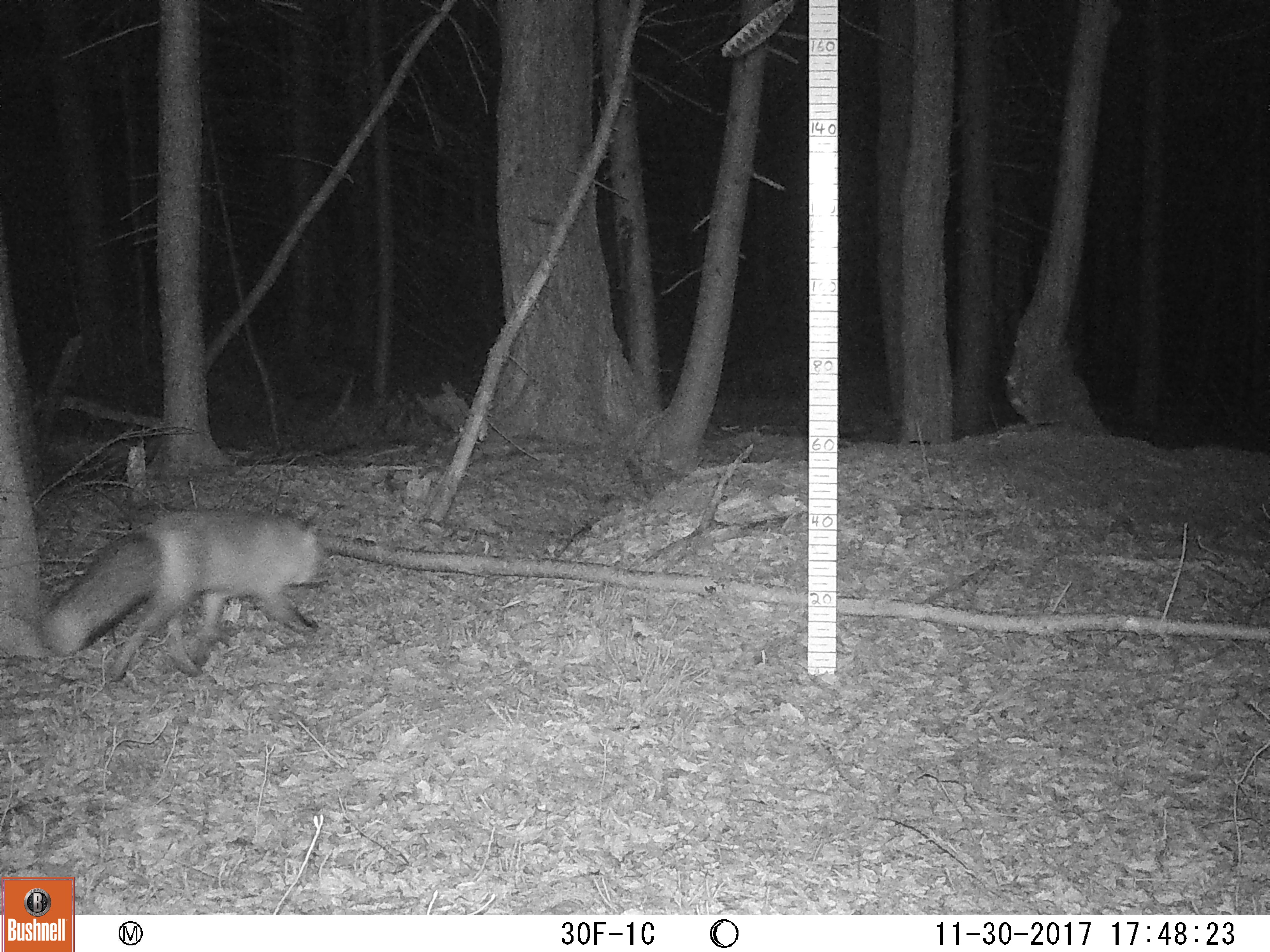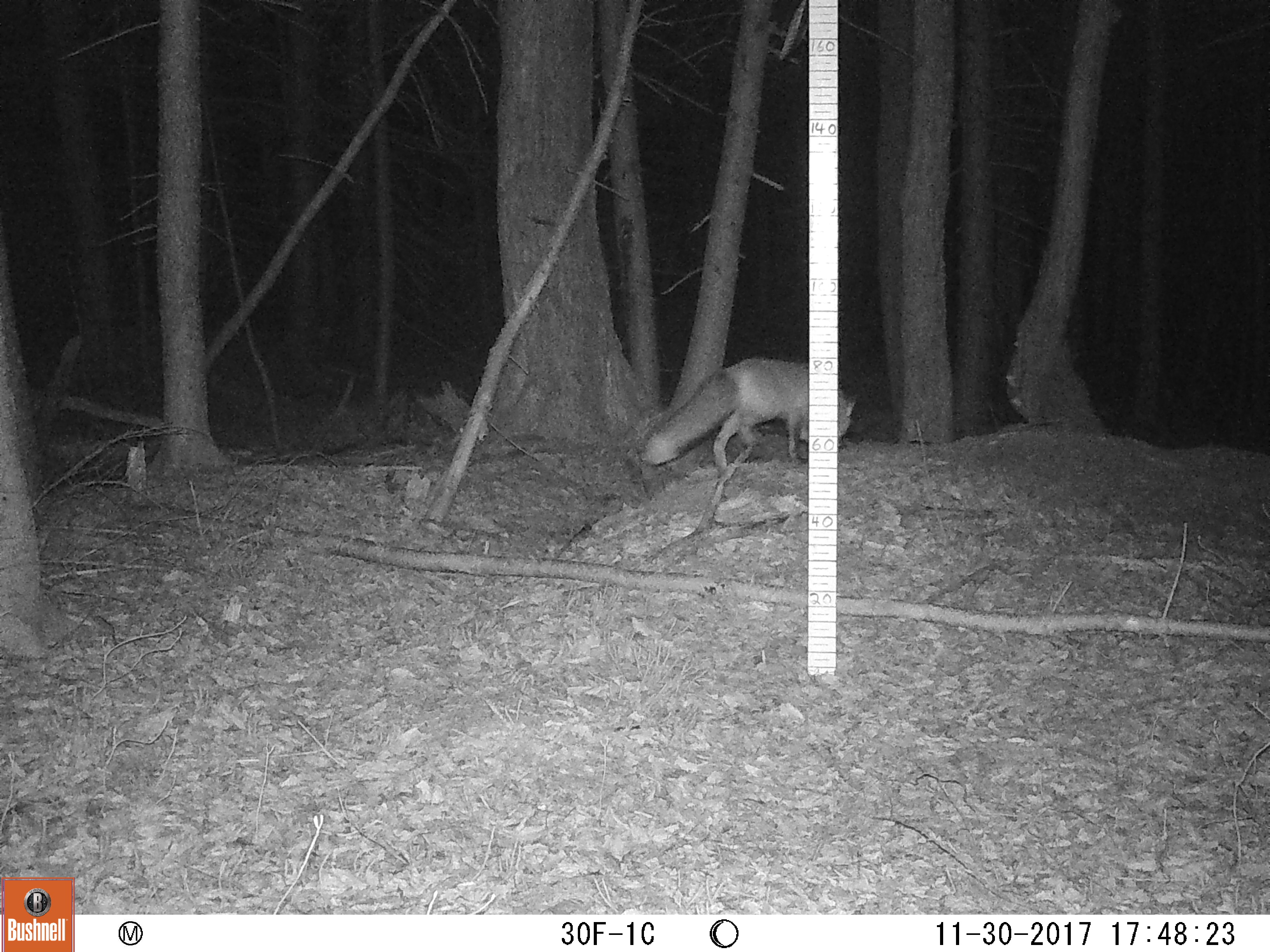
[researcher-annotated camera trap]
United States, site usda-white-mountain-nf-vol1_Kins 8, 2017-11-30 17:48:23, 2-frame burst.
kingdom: Animalia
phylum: Chordata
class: Mammalia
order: Carnivora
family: Canidae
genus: Vulpes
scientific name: Vulpes vulpes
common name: red fox